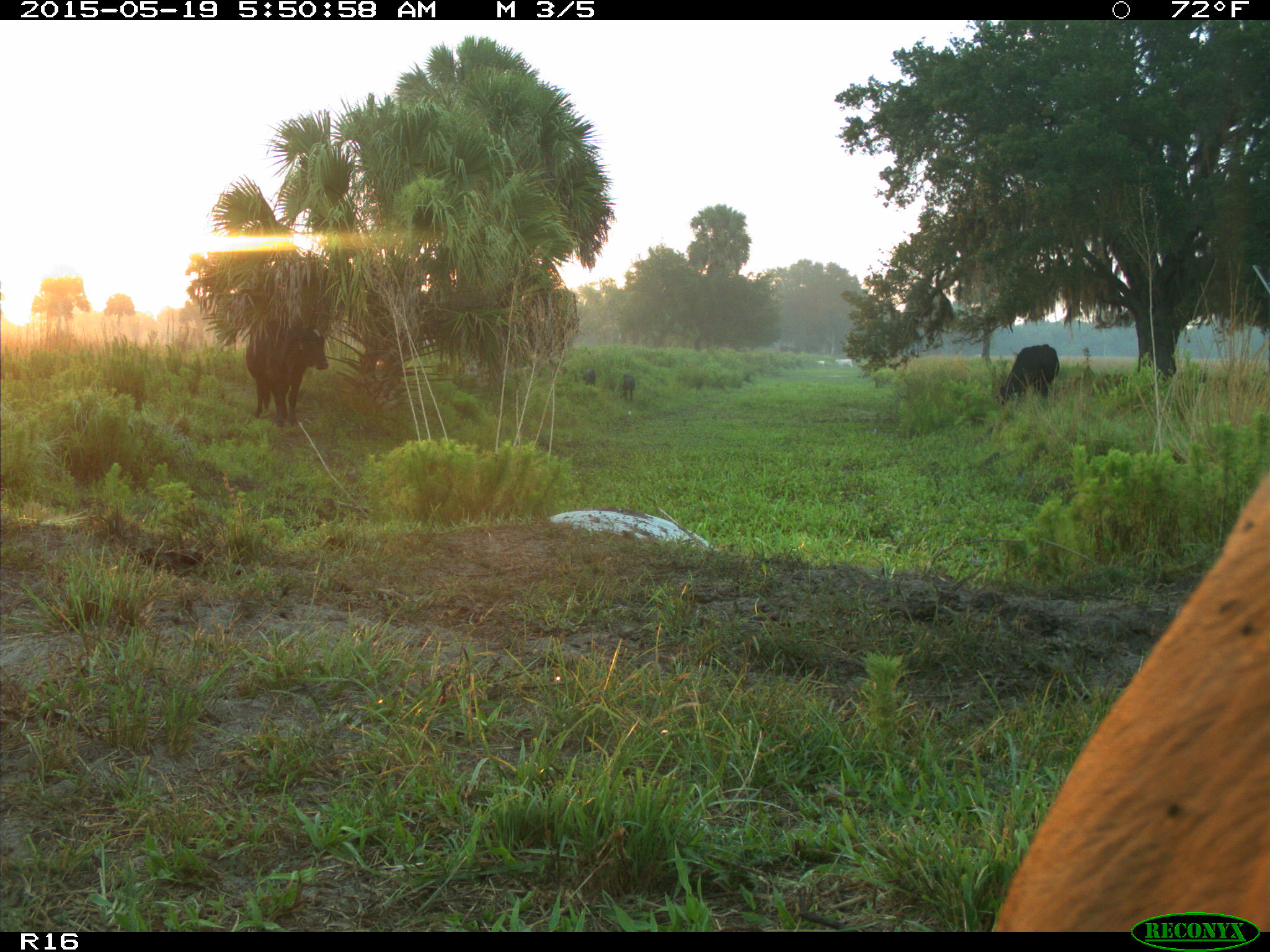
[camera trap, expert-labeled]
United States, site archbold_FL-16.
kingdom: Animalia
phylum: Chordata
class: Mammalia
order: Artiodactyla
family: Suidae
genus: Sus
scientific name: Sus scrofa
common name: wild boar